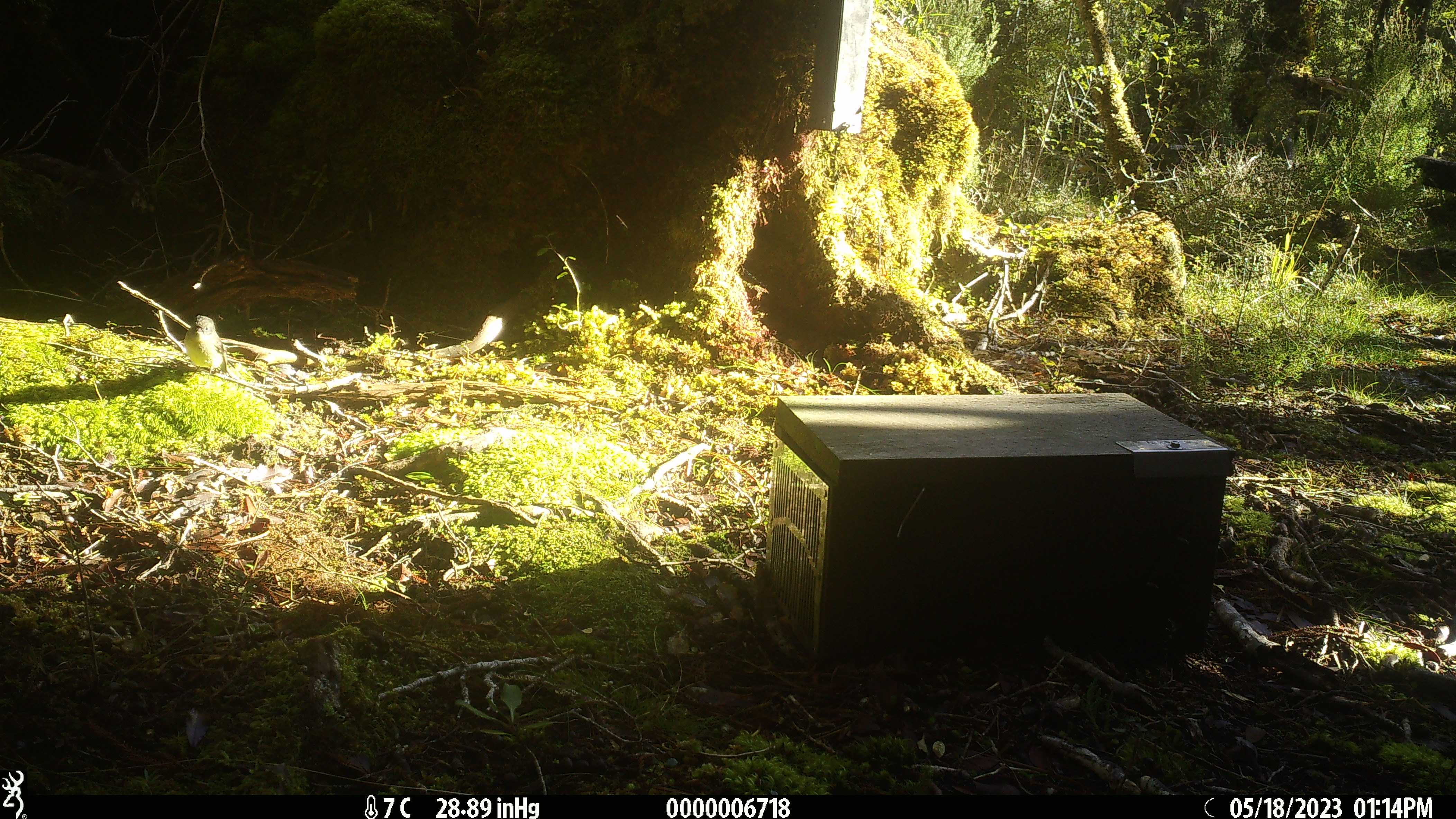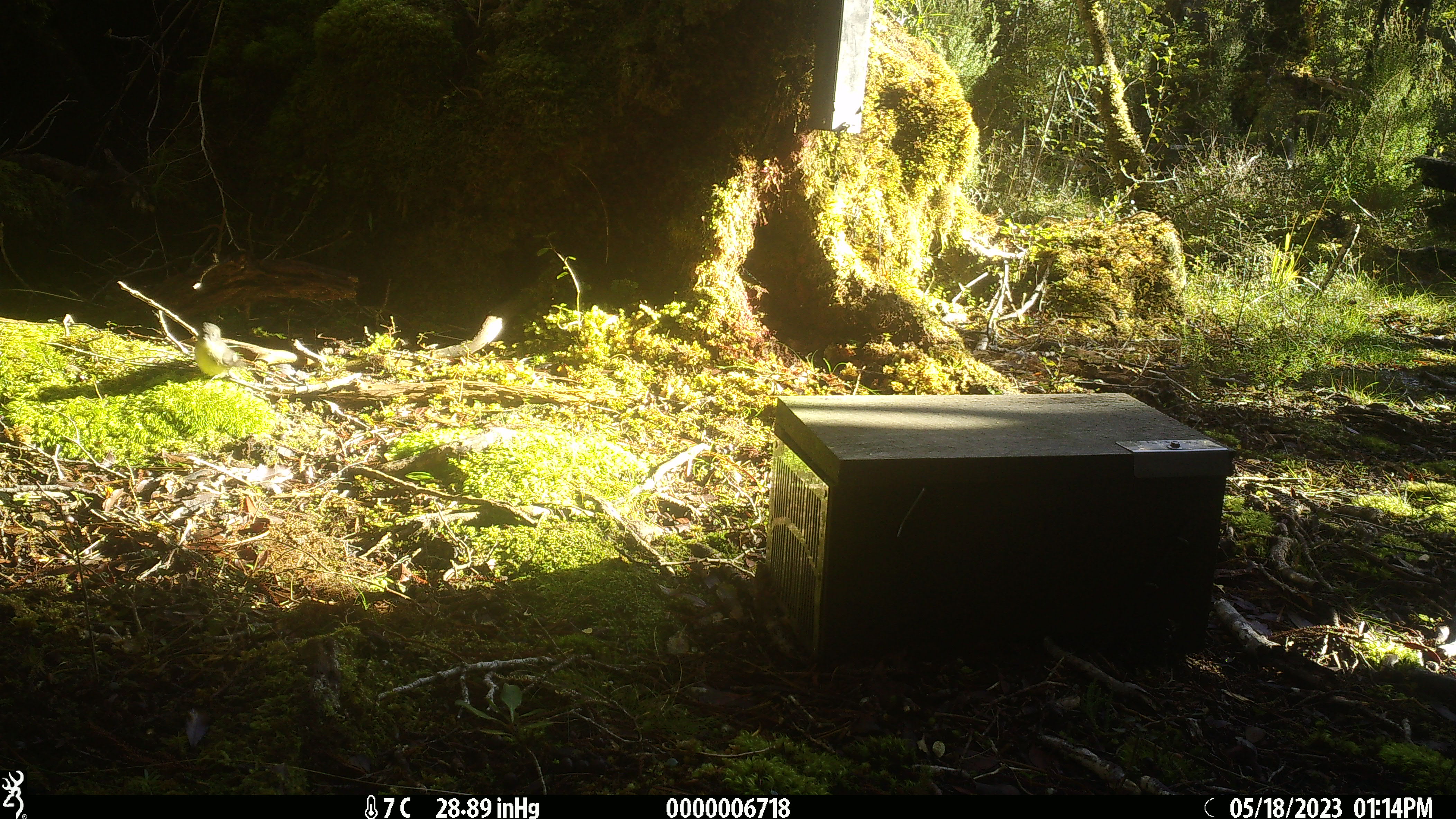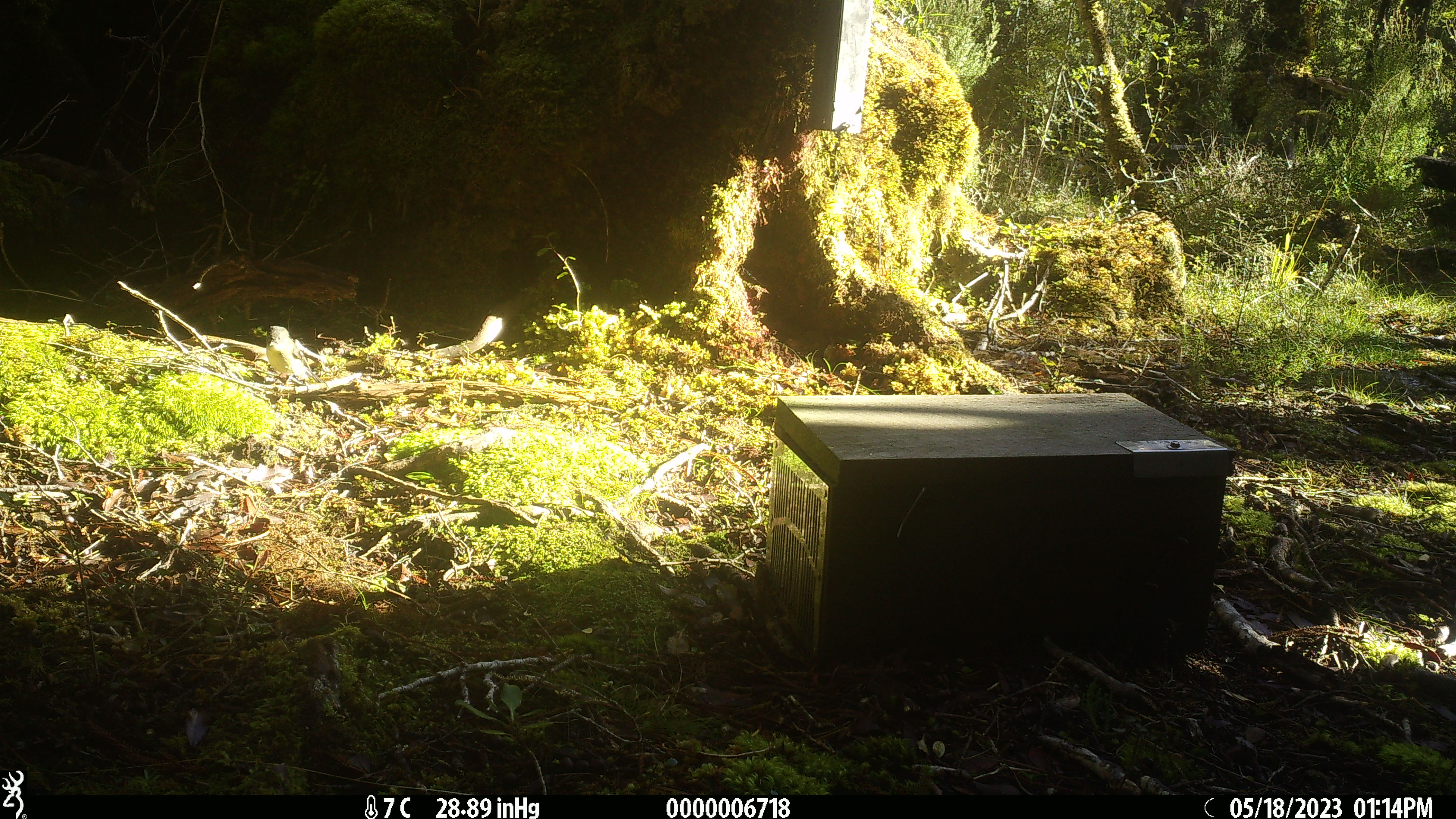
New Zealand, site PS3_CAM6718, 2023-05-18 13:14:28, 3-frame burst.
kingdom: Animalia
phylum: Chordata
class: Aves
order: Passeriformes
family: Petroicidae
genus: Petroica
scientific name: Petroica macrocephala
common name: tomtit